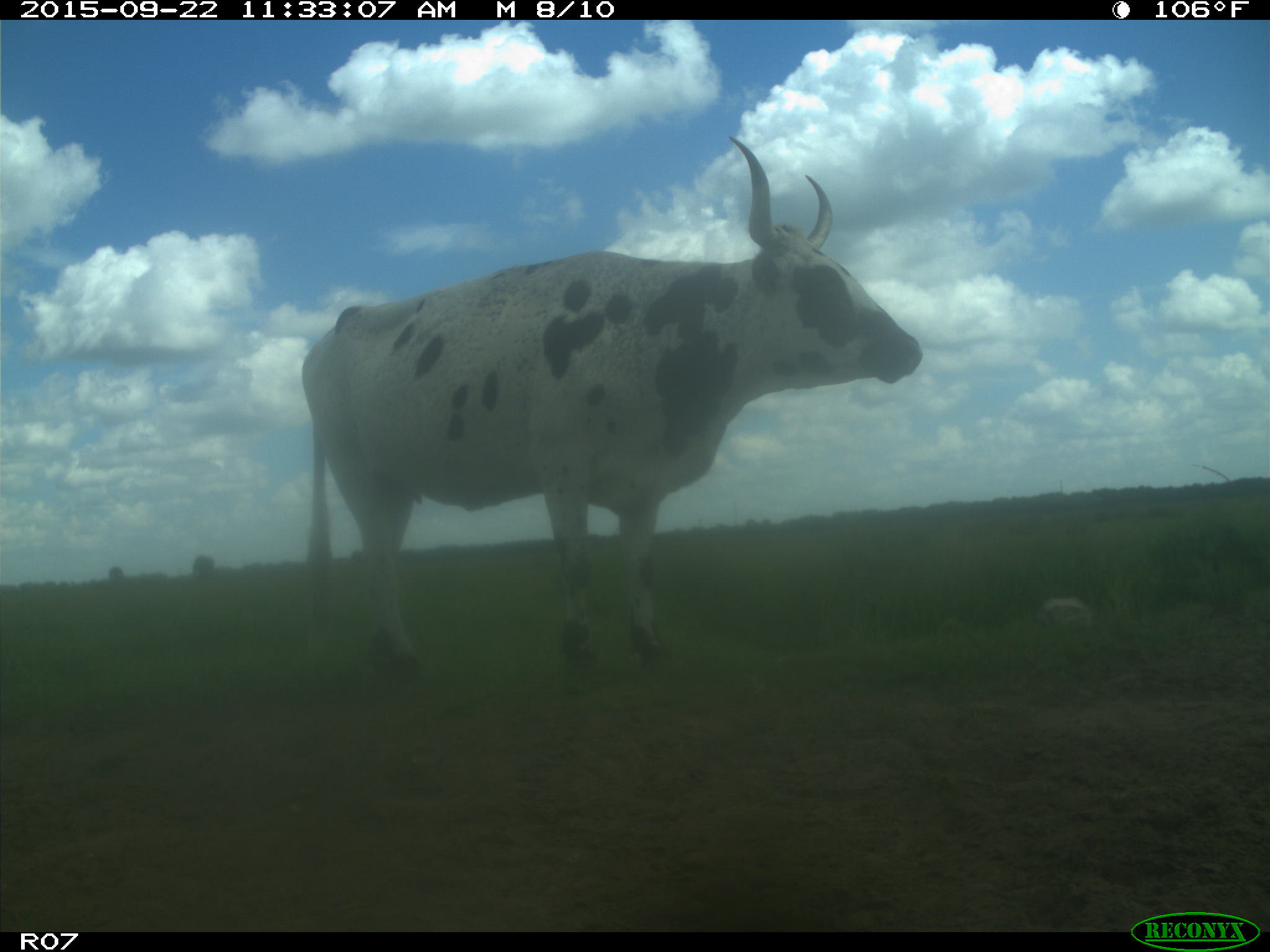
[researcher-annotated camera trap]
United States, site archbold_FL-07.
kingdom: Animalia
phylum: Chordata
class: Mammalia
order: Artiodactyla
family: Bovidae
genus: Bos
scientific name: Bos taurus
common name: domestic cow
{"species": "Bos taurus (domestic cow)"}